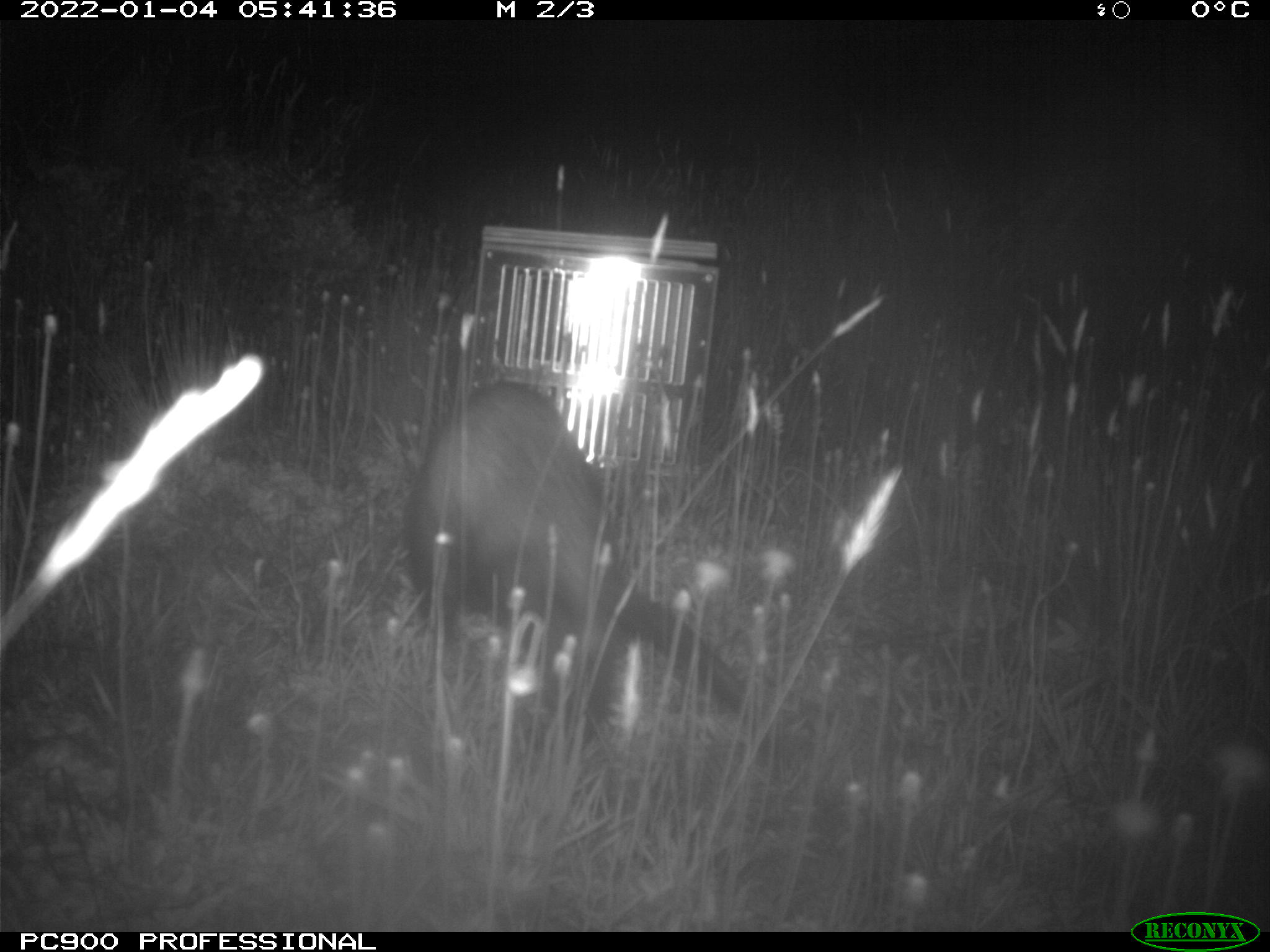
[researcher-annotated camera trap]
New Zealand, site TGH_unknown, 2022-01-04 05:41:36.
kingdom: Animalia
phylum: Chordata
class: Mammalia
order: Carnivora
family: Mustelidae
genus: Mustela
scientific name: Mustela furo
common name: ferret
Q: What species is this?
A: Ferret (Mustela furo).